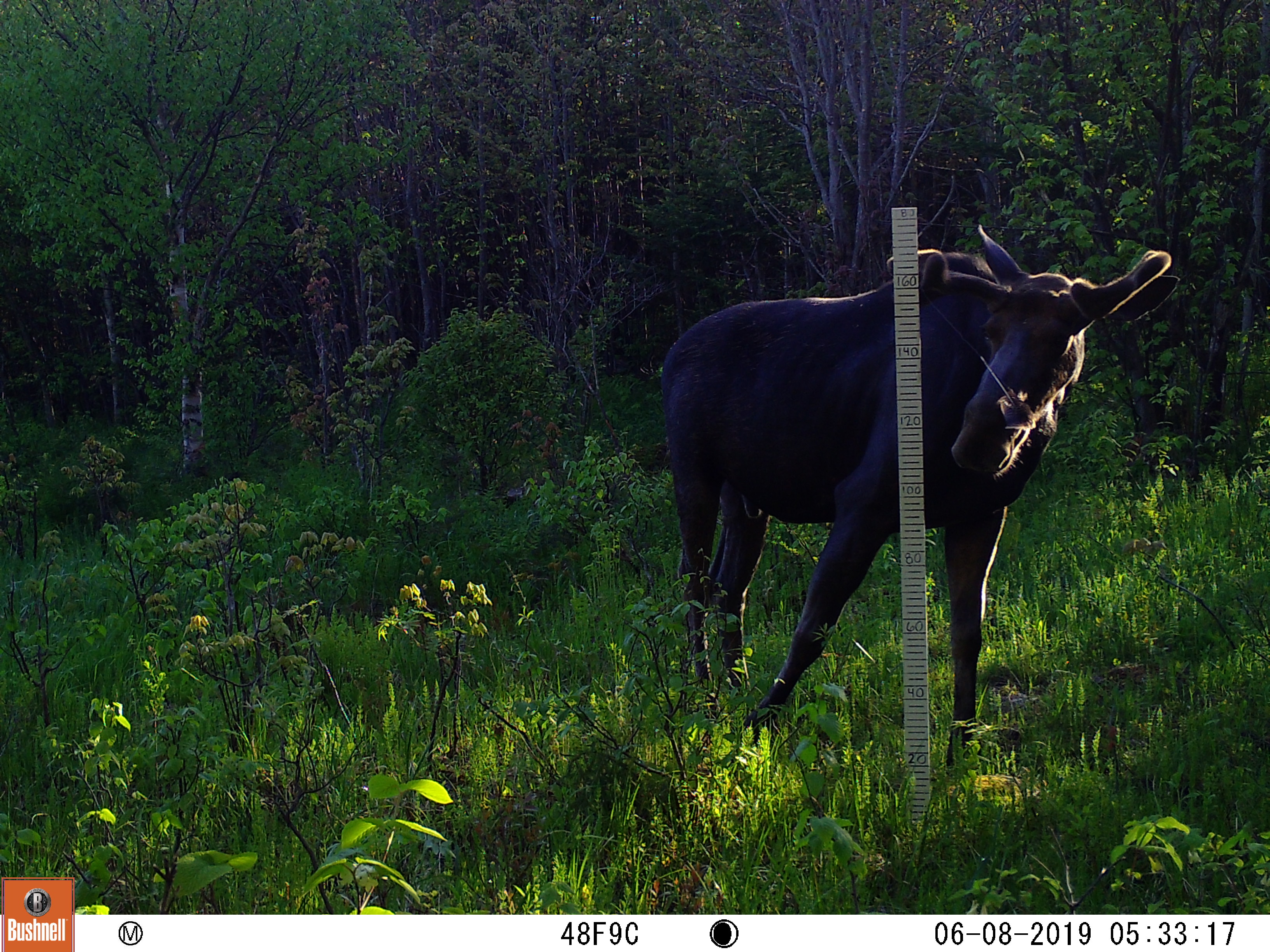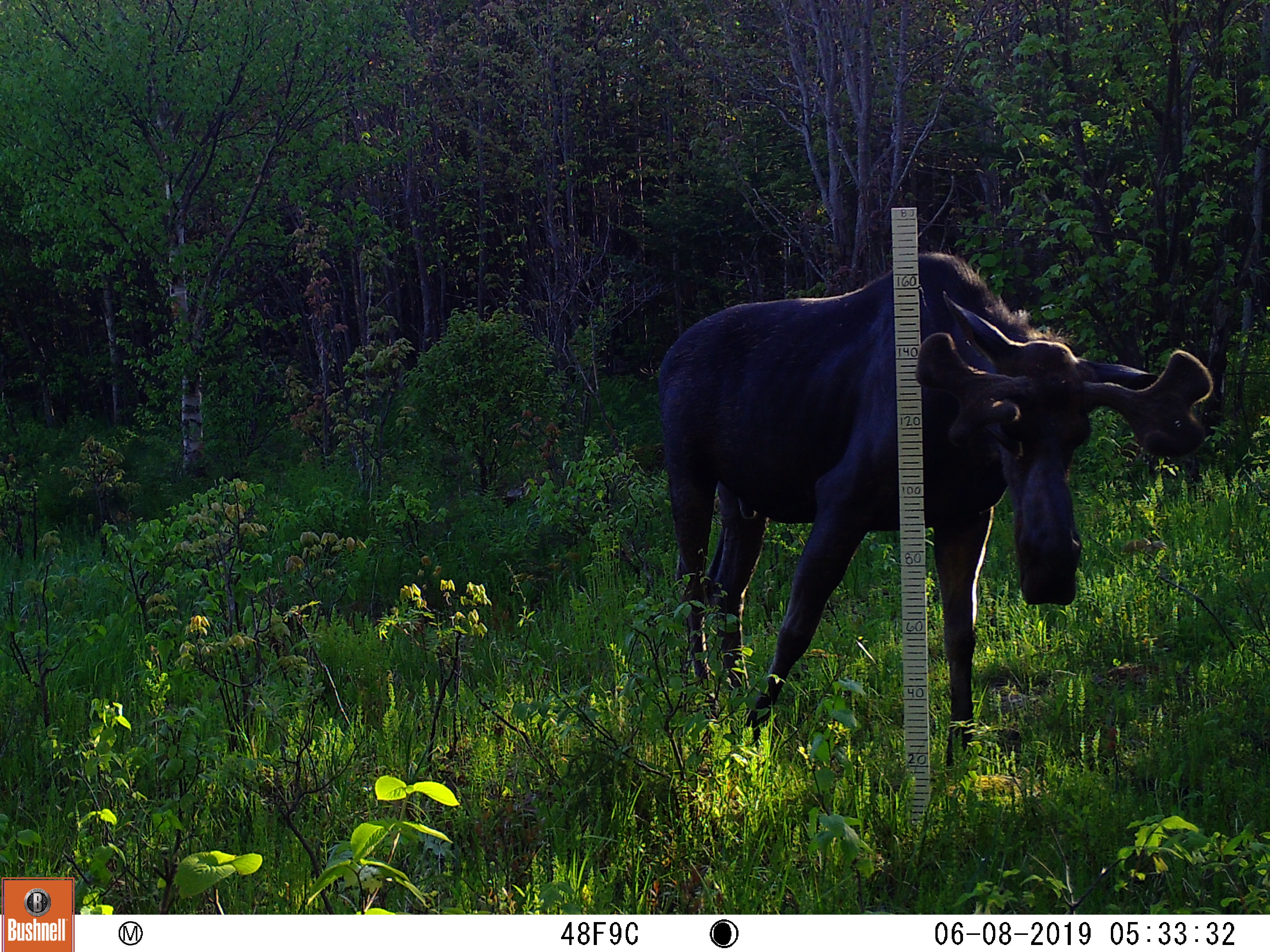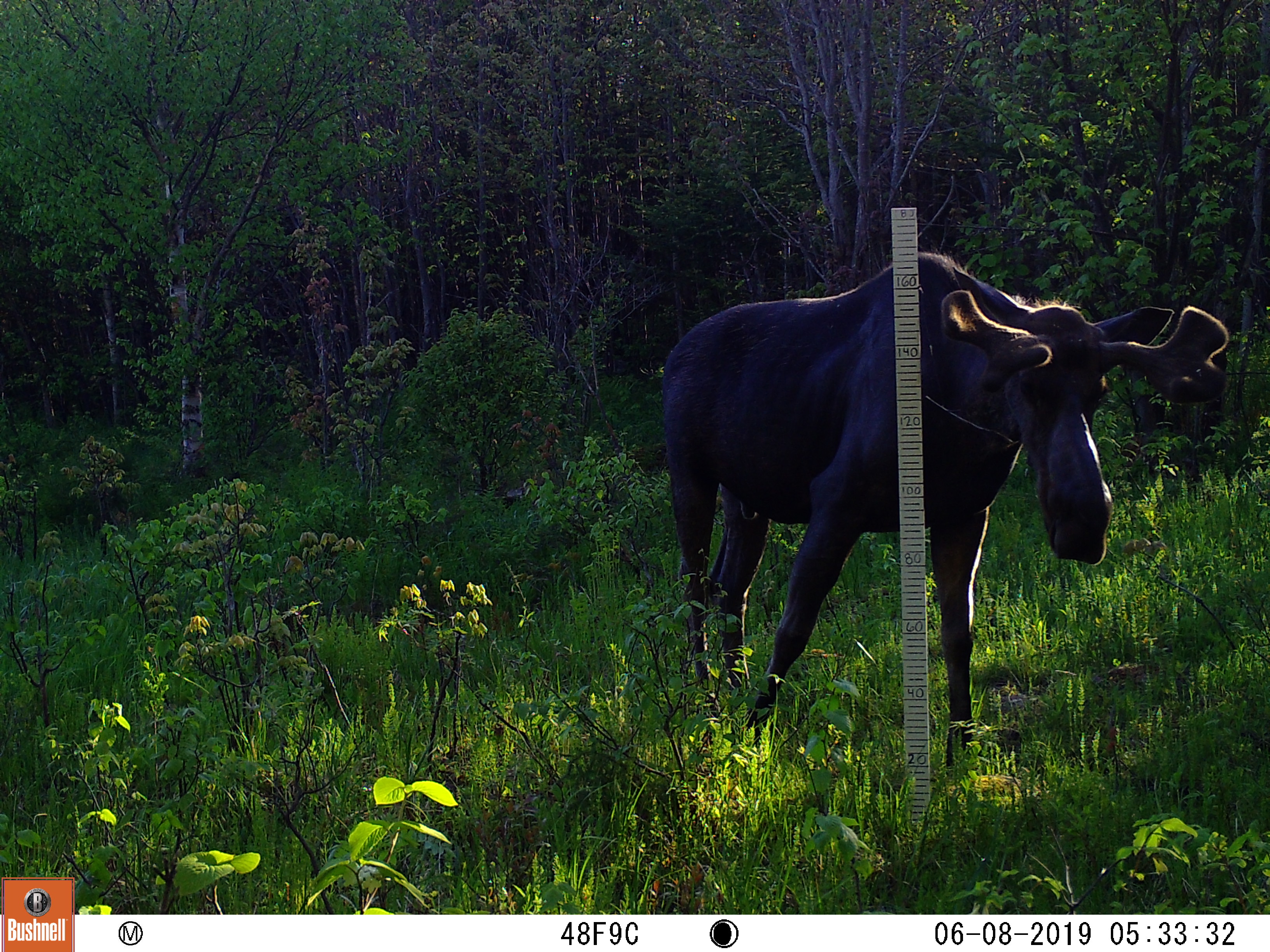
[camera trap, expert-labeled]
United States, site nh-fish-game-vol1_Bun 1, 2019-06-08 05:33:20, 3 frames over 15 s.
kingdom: Animalia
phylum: Chordata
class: Mammalia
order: Artiodactyla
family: Cervidae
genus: Alces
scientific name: Alces alces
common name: moose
Moose (Alces alces).